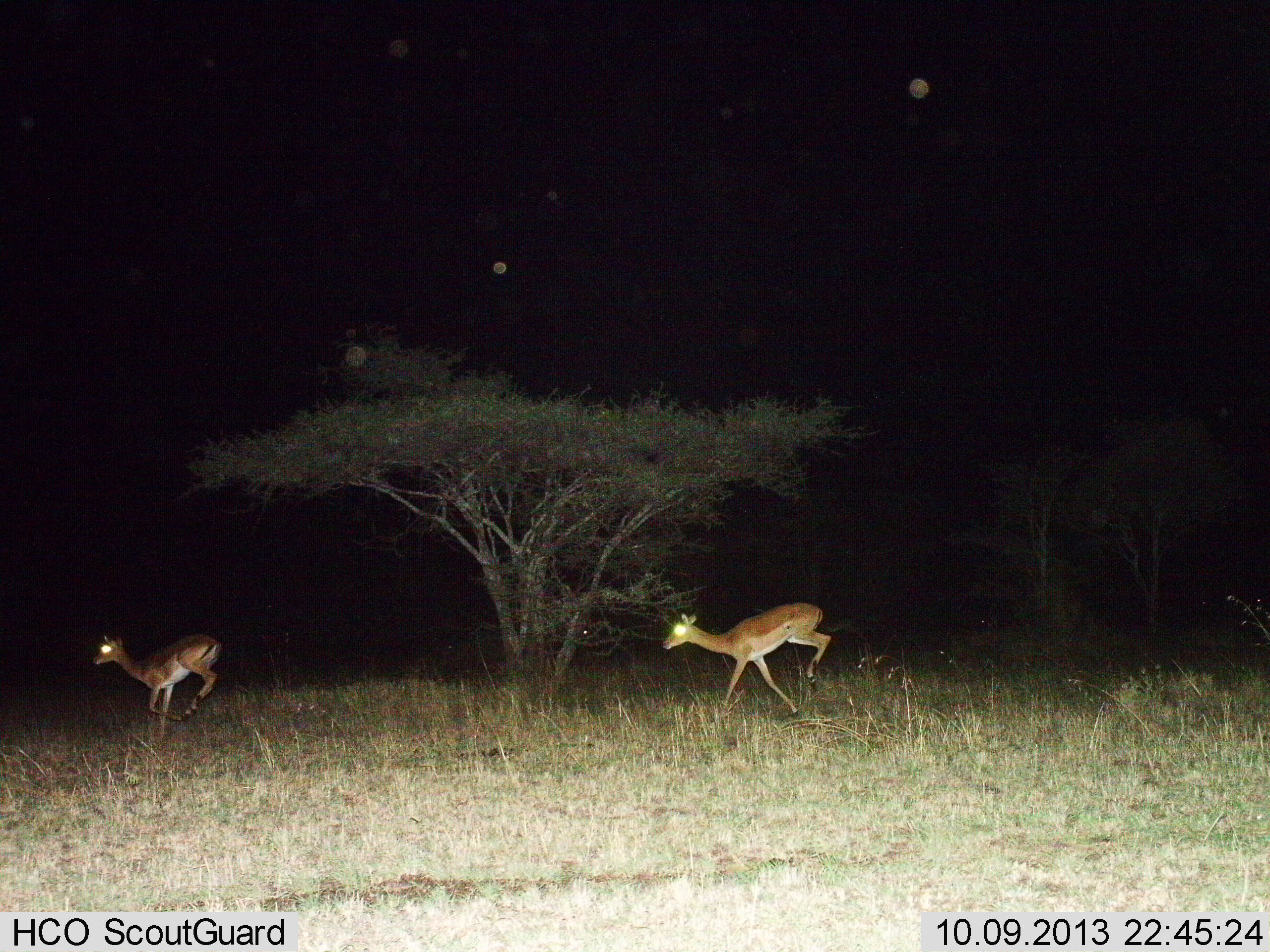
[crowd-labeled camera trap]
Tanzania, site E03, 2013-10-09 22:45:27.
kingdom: Animalia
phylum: Chordata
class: Mammalia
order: Artiodactyla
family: Bovidae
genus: Aepyceros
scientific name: Aepyceros melampus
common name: impala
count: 2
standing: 0%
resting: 0%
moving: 100%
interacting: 0%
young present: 0%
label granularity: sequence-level